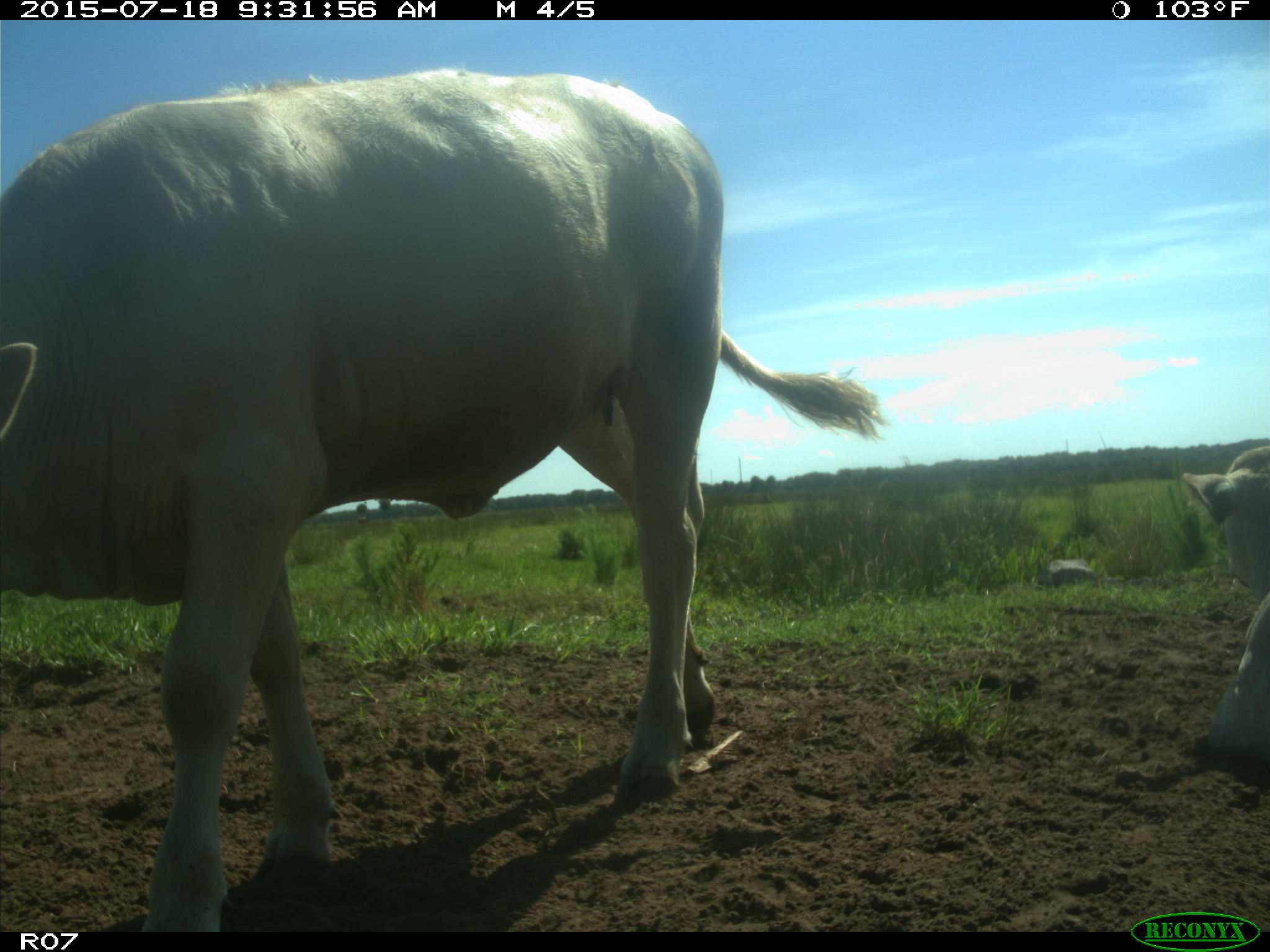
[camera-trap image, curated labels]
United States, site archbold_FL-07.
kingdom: Animalia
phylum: Chordata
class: Mammalia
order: Artiodactyla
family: Bovidae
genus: Bos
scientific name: Bos taurus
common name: domestic cow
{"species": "Bos taurus (domestic cow)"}